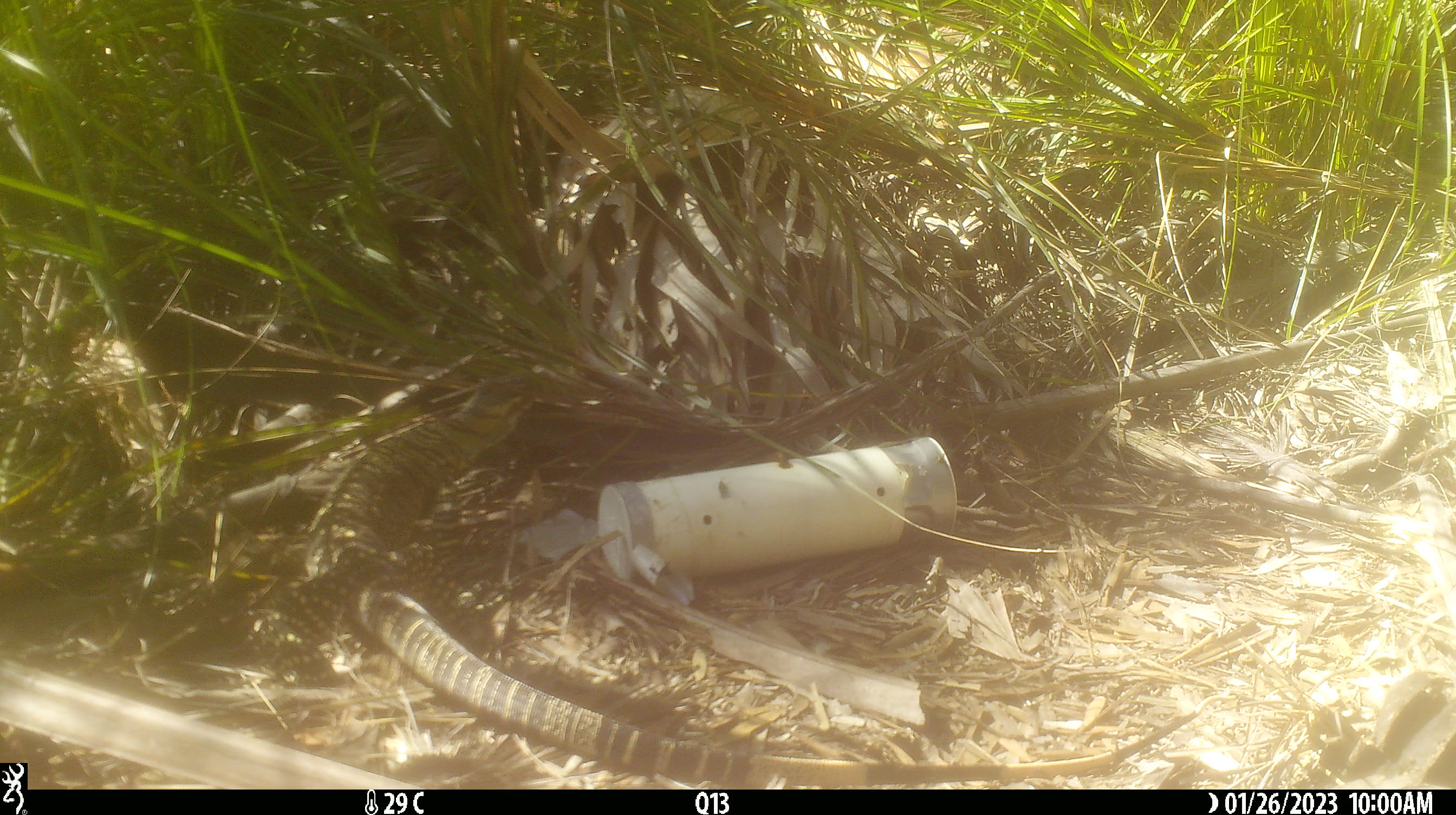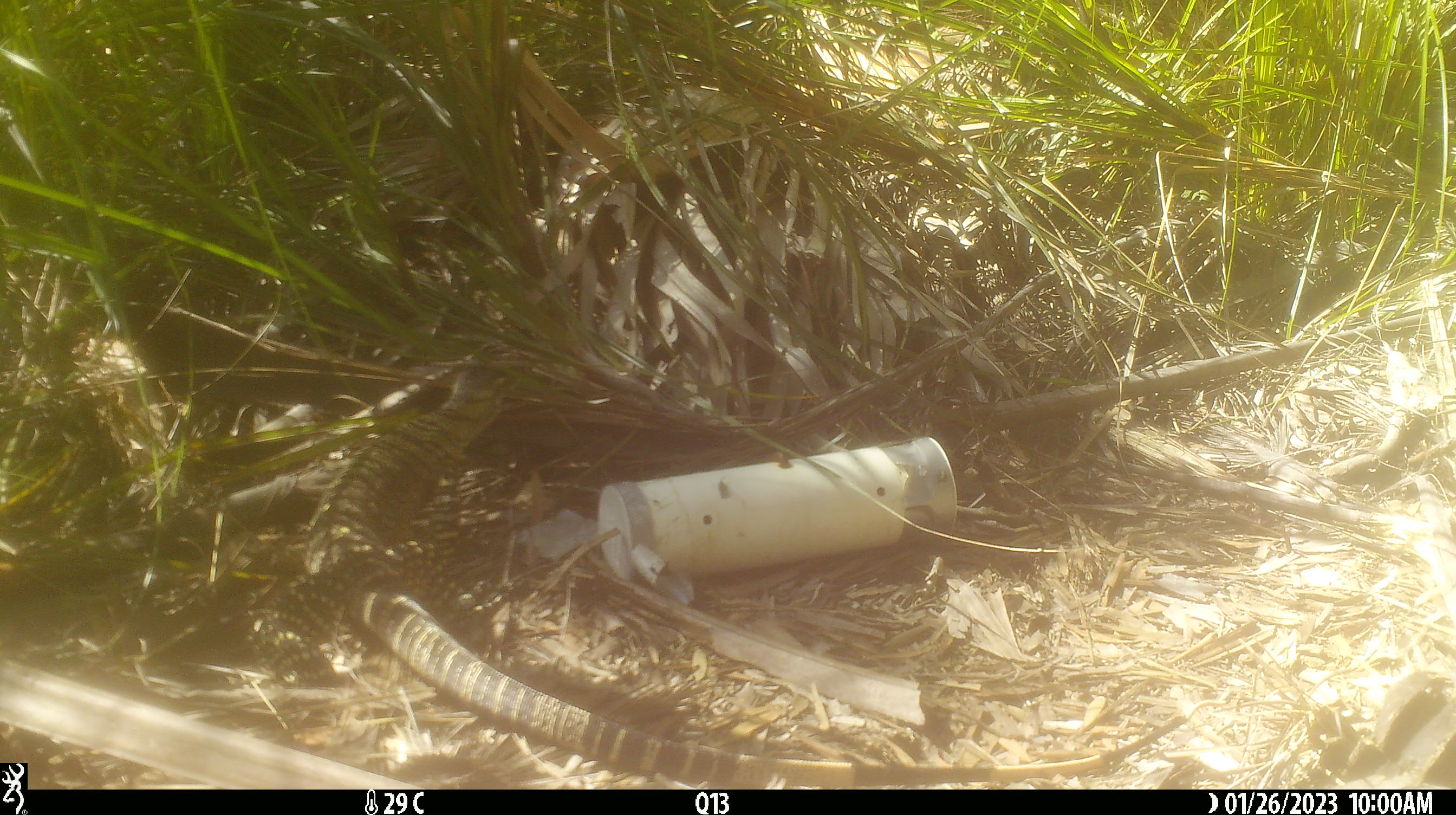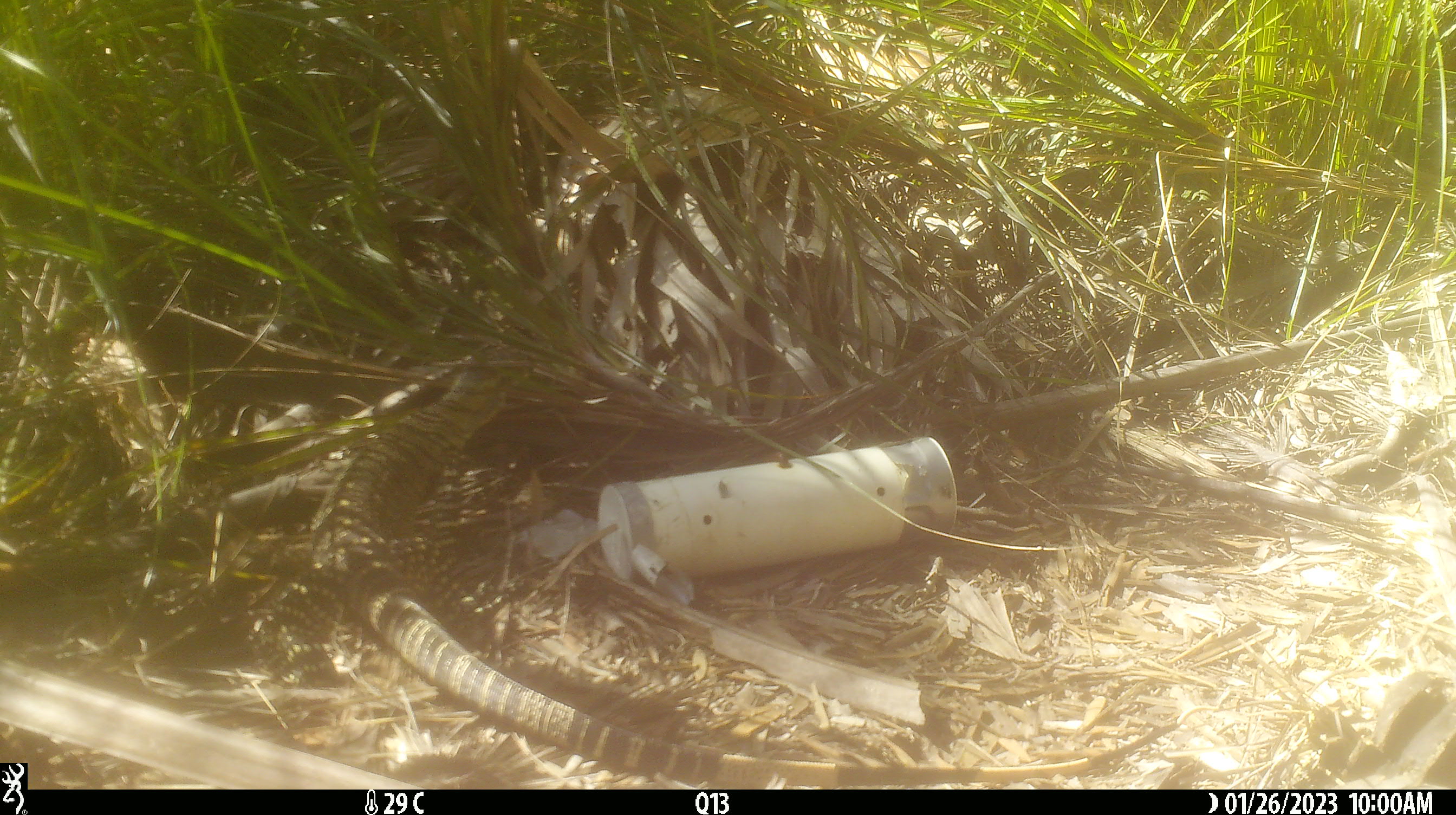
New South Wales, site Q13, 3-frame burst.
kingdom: Animalia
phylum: Chordata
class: Reptilia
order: Squamata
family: Varanidae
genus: Varanus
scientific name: Varanus varius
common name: lace monitor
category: goanna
Goanna (lace monitor) (Varanus varius).